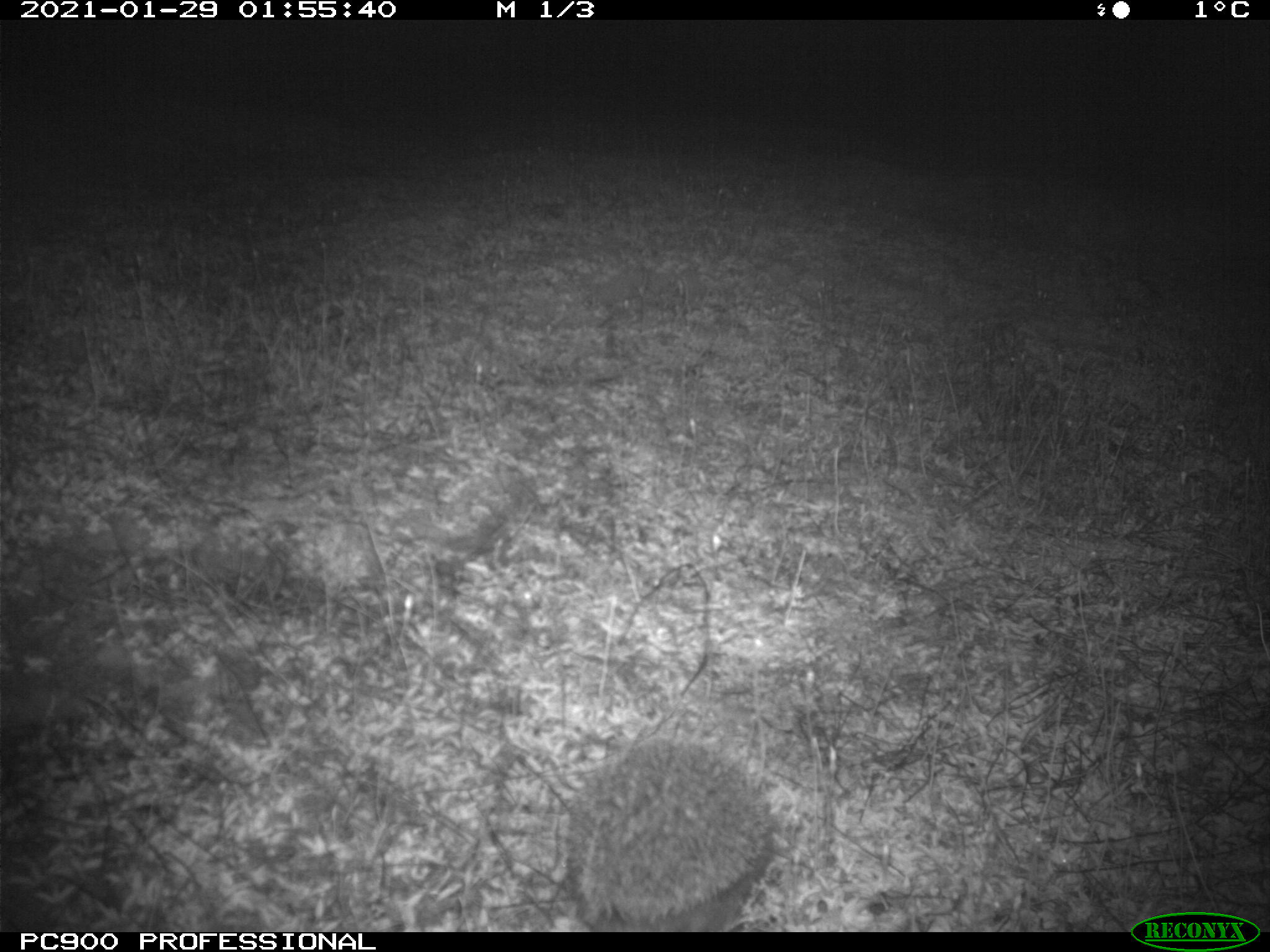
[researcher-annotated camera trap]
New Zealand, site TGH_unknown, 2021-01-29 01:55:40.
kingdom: Animalia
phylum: Chordata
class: Mammalia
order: Eulipotyphla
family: Erinaceidae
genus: Erinaceus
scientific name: Erinaceus europaeus europaeus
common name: european hedgehog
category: hedgehog